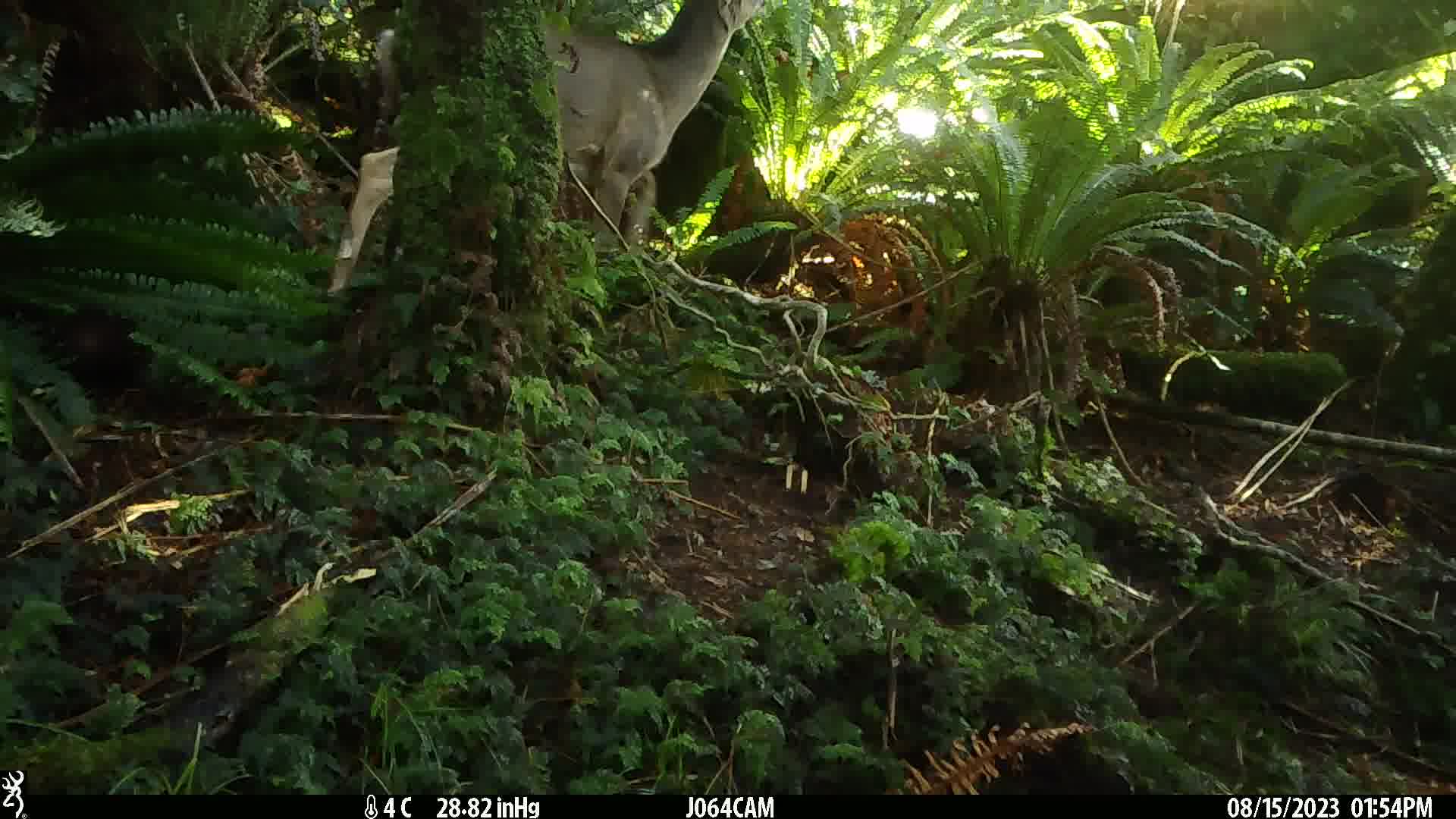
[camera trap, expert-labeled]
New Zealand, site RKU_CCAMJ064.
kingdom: Animalia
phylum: Chordata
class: Mammalia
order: Artiodactyla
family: Cervidae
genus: Odocoileus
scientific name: Odocoileus virginianus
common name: white-tailed deer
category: white tailed deer